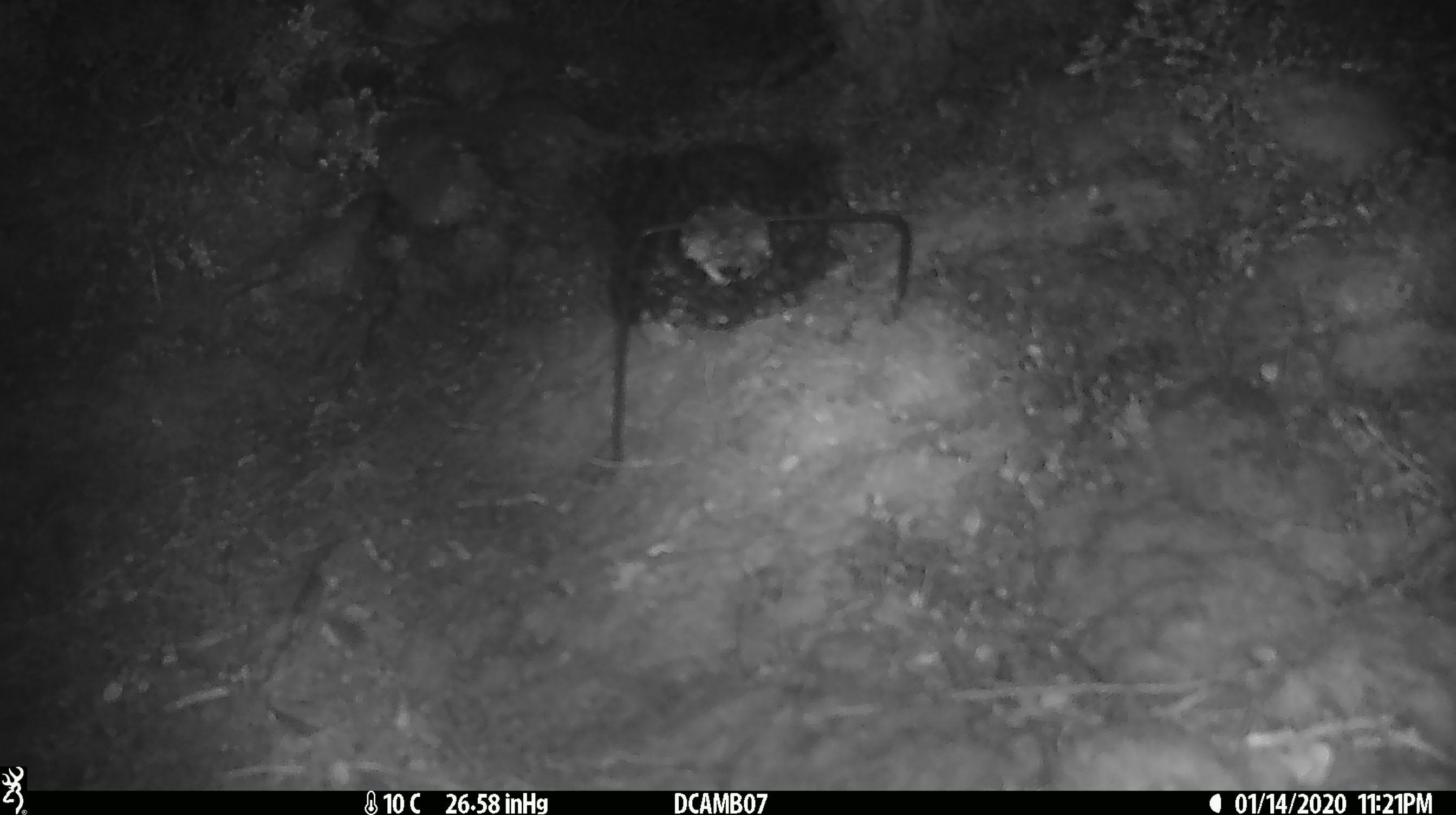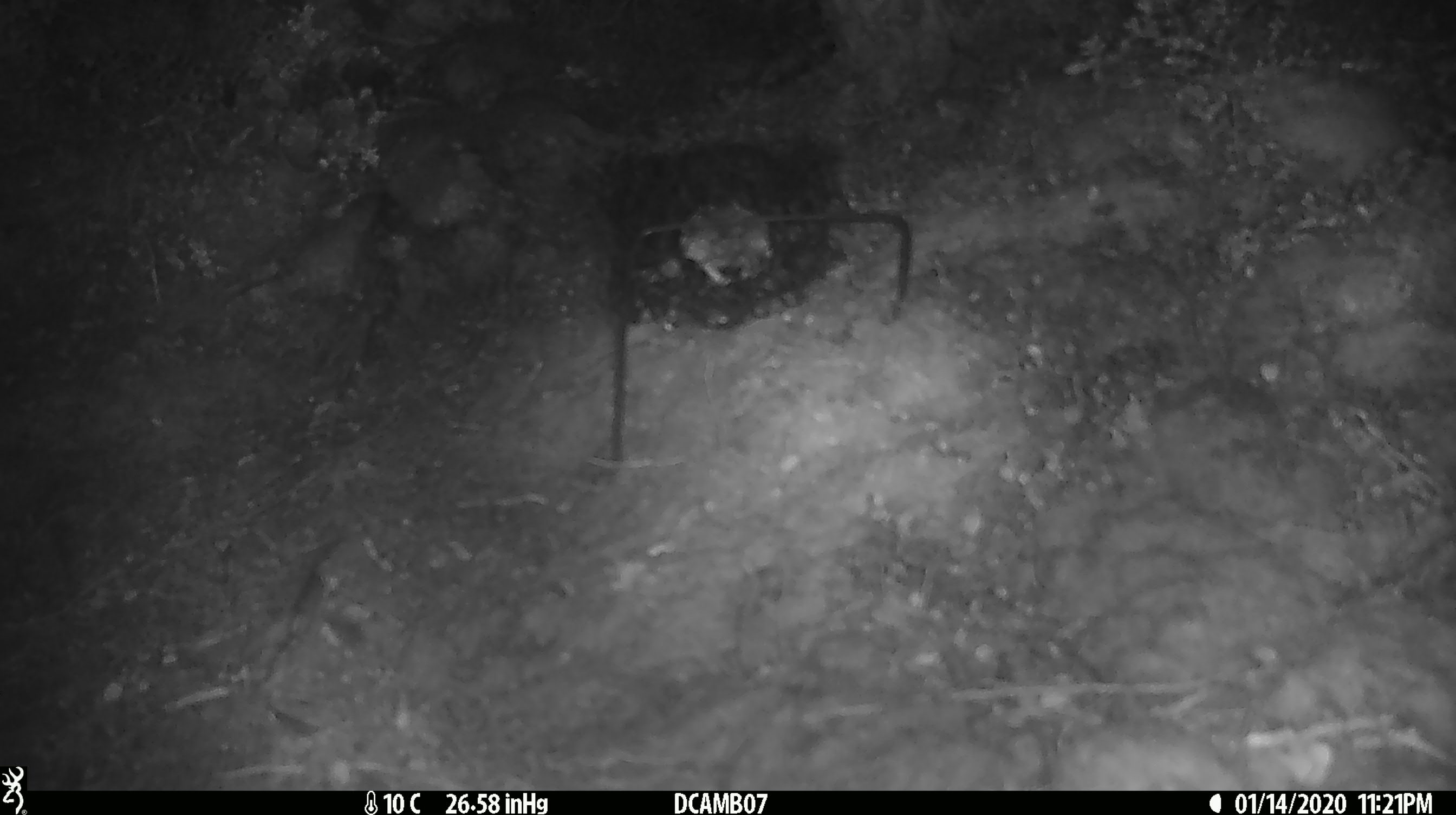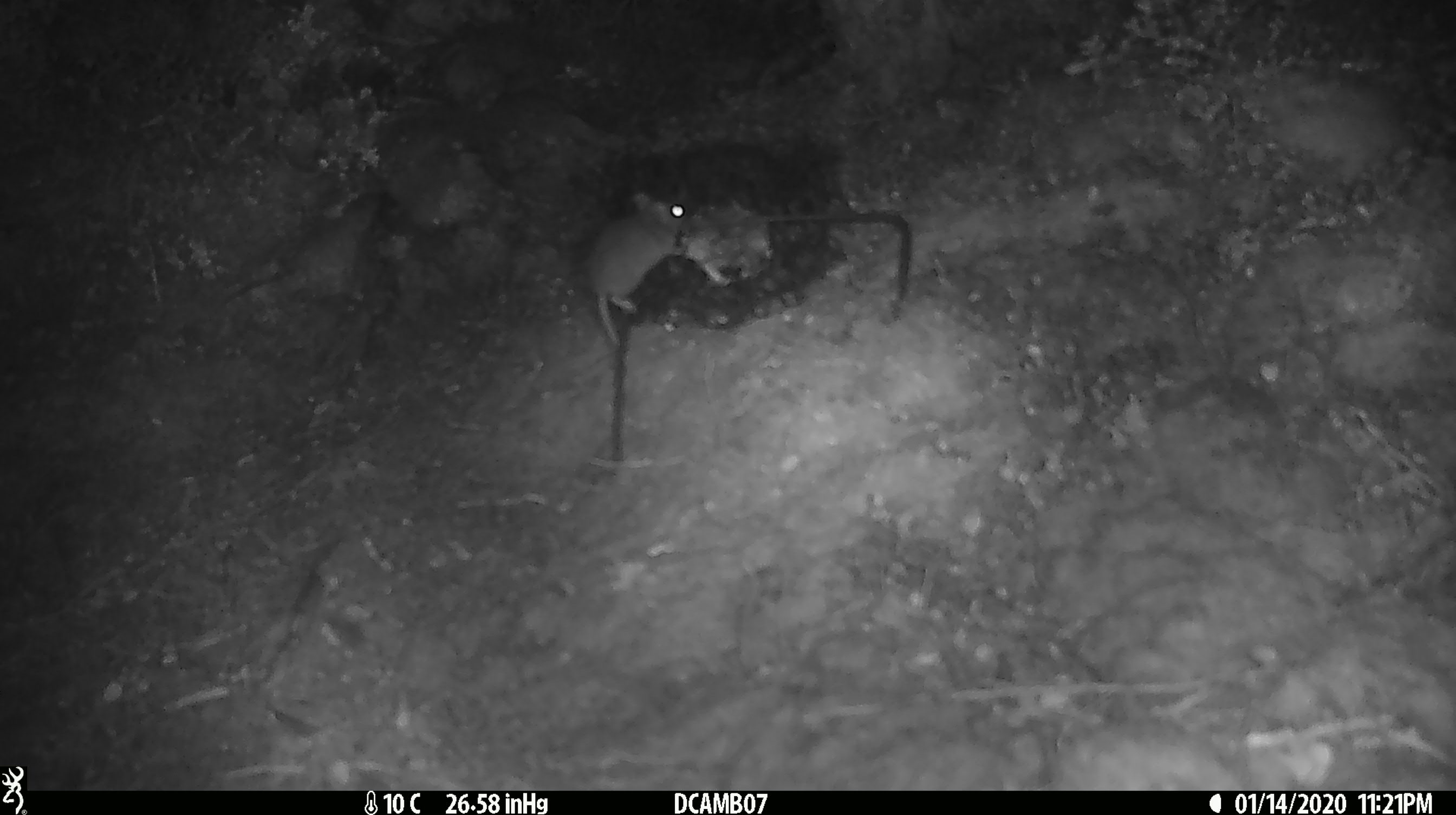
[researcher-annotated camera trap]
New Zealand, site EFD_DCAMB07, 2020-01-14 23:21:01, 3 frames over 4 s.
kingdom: Animalia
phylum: Chordata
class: Mammalia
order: Rodentia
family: Muridae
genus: Mus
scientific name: Mus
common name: mouse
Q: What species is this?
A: Mouse (Mus).